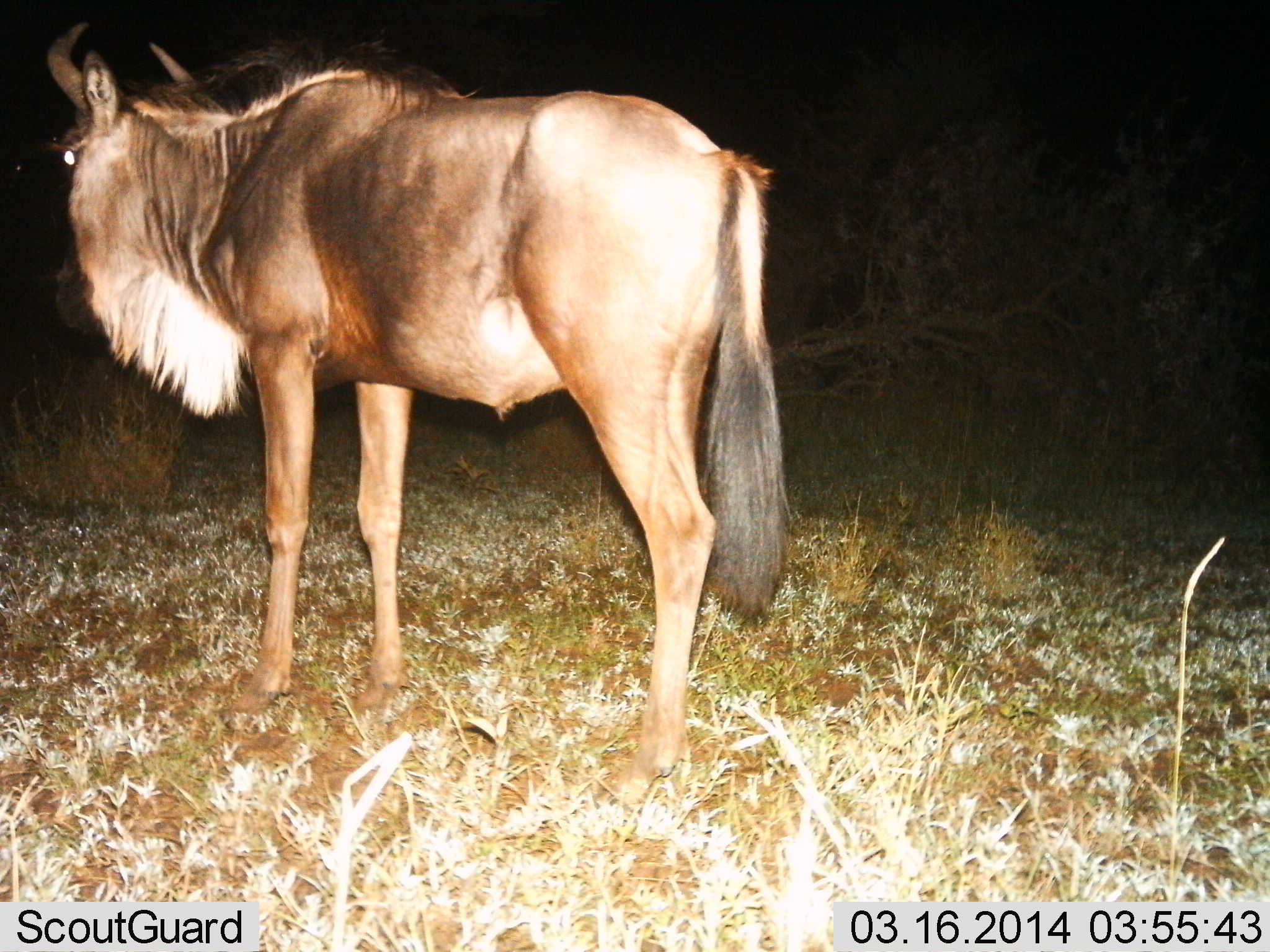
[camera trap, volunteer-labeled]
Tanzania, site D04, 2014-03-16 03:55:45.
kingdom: Animalia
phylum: Chordata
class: Mammalia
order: Artiodactyla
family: Bovidae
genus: Connochaetes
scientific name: Connochaetes taurinus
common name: blue wildebeest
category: wildebeest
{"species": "wildebeest (blue wildebeest) (Connochaetes taurinus)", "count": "1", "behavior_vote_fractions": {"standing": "100%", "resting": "0%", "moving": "0%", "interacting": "0%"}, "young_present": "0%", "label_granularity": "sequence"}